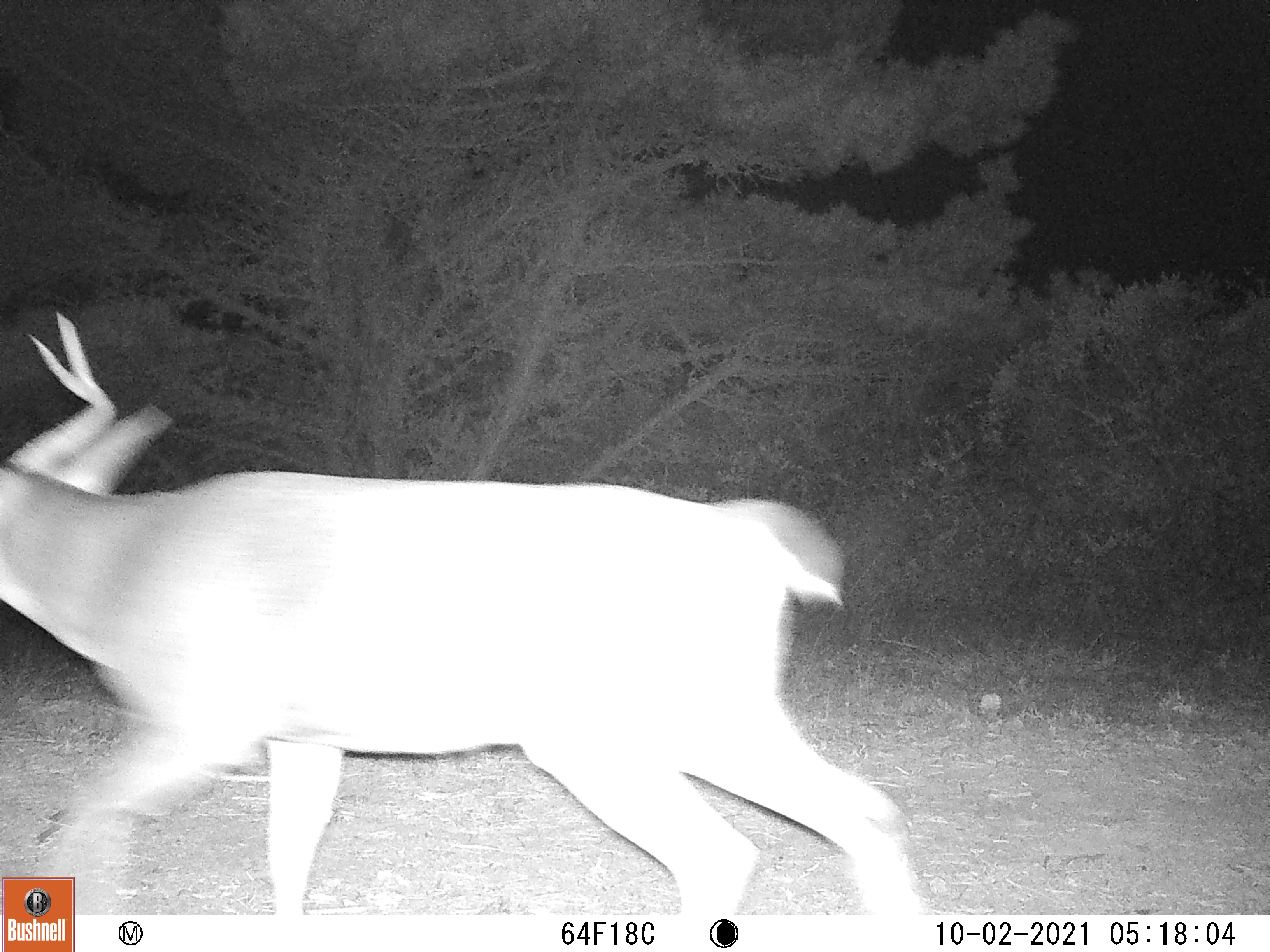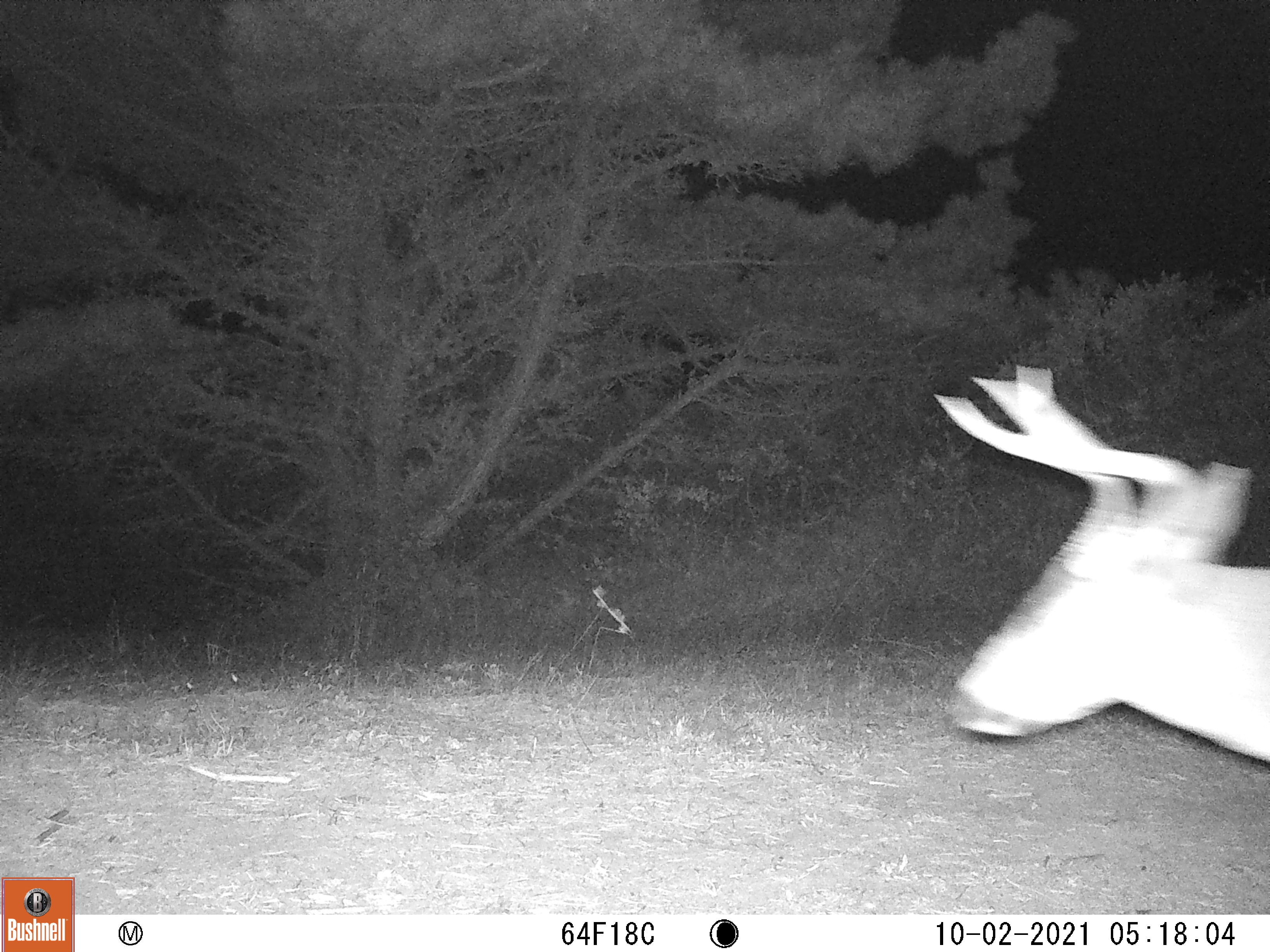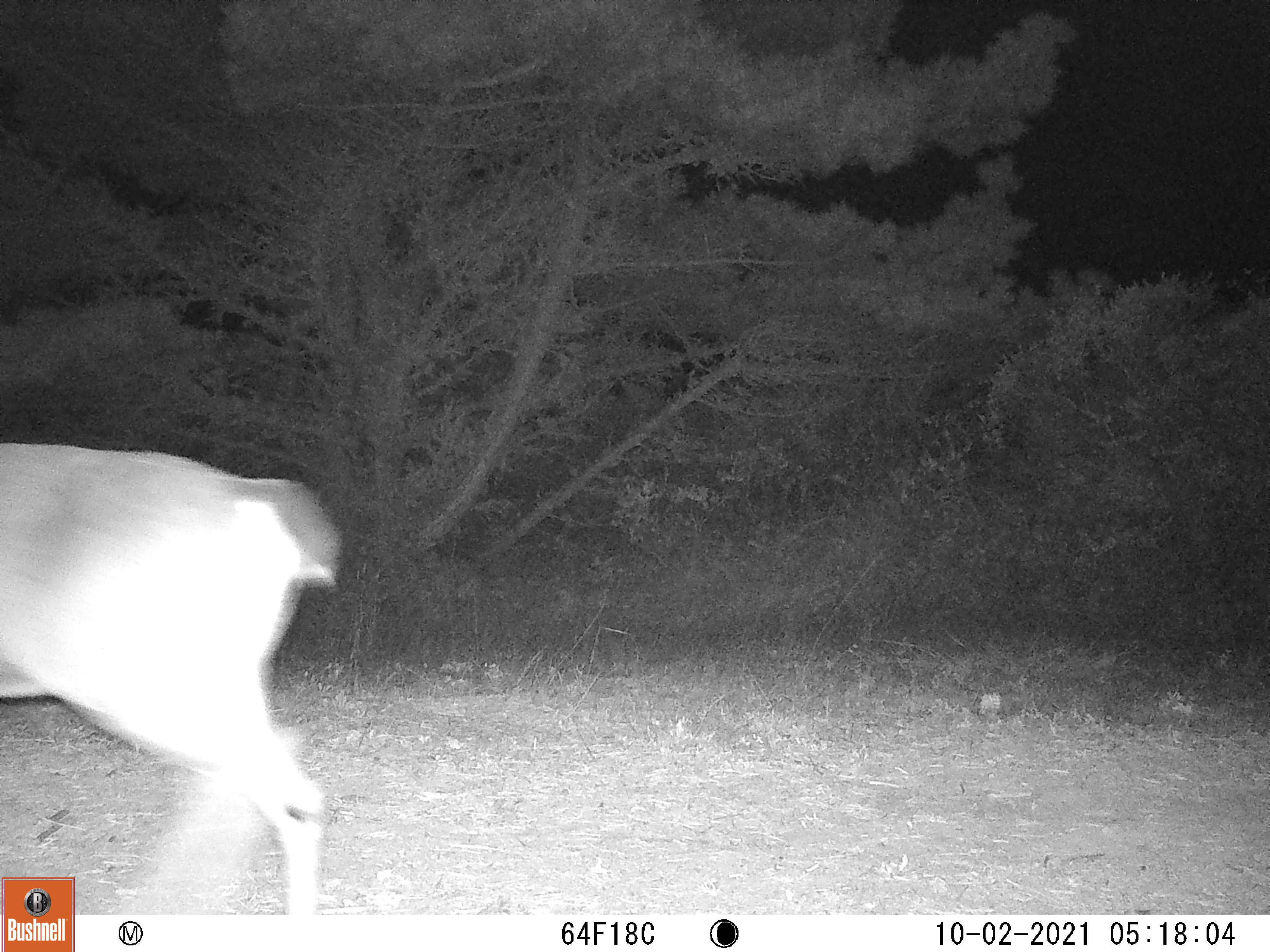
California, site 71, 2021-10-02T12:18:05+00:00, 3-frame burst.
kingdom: Animalia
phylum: Chordata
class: Mammalia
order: Artiodactyla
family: Cervidae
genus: Odocoileus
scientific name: Odocoileus hemionus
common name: mule deer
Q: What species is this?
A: Mule deer (Odocoileus hemionus).